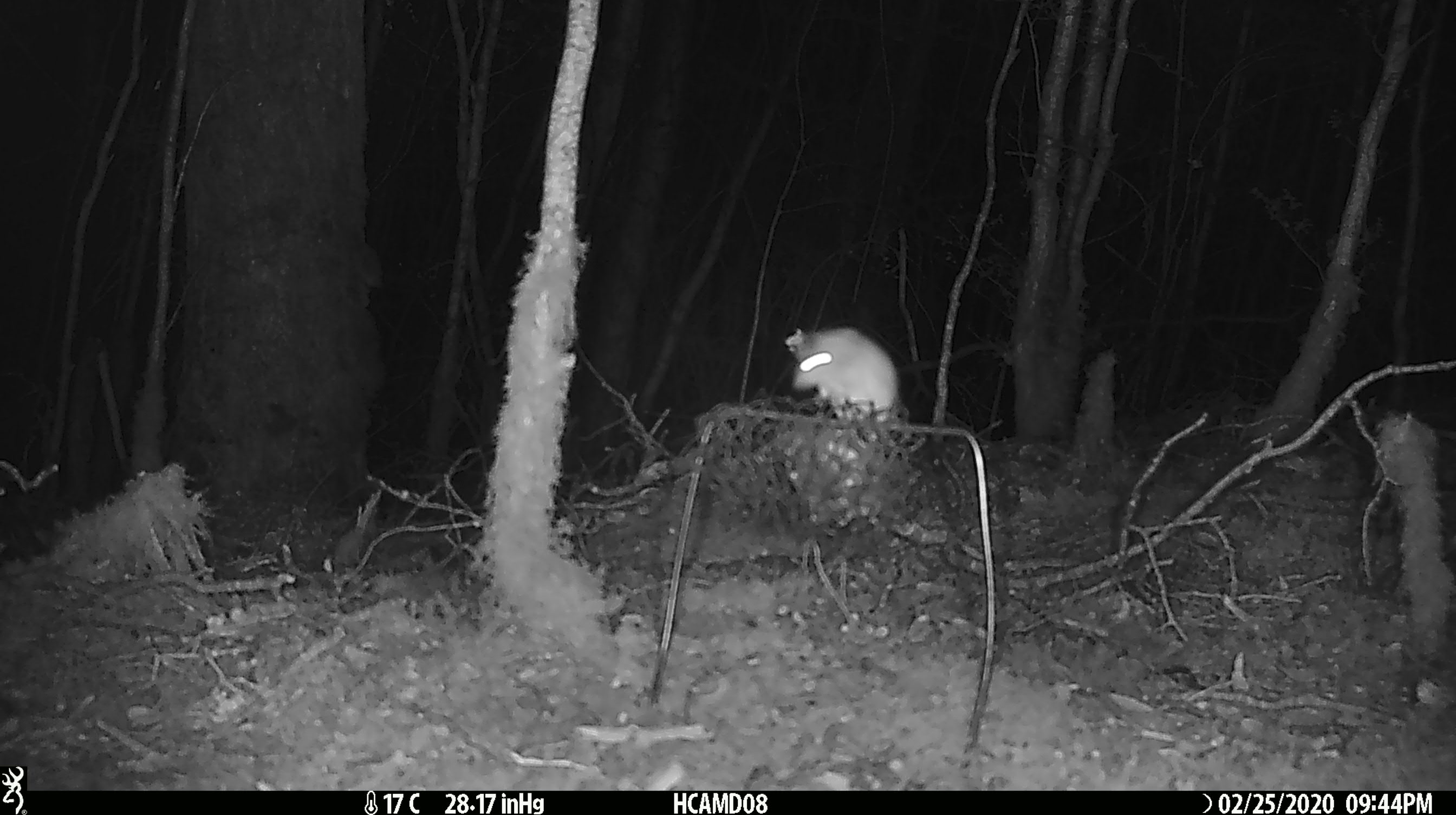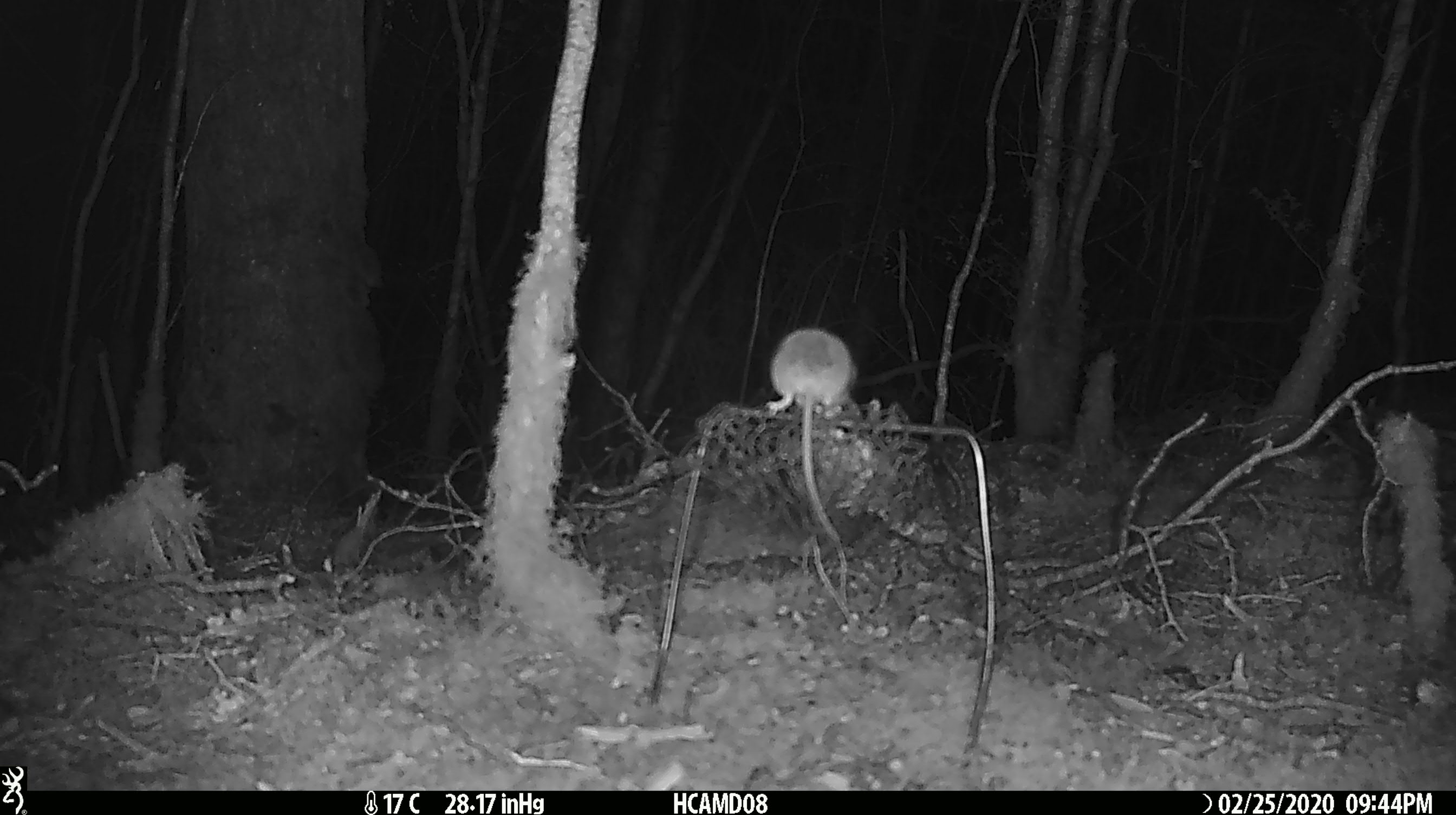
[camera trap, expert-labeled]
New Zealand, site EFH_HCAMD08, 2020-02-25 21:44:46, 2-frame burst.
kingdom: Animalia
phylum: Chordata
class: Mammalia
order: Rodentia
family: Muridae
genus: Mus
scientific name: Mus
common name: mouse